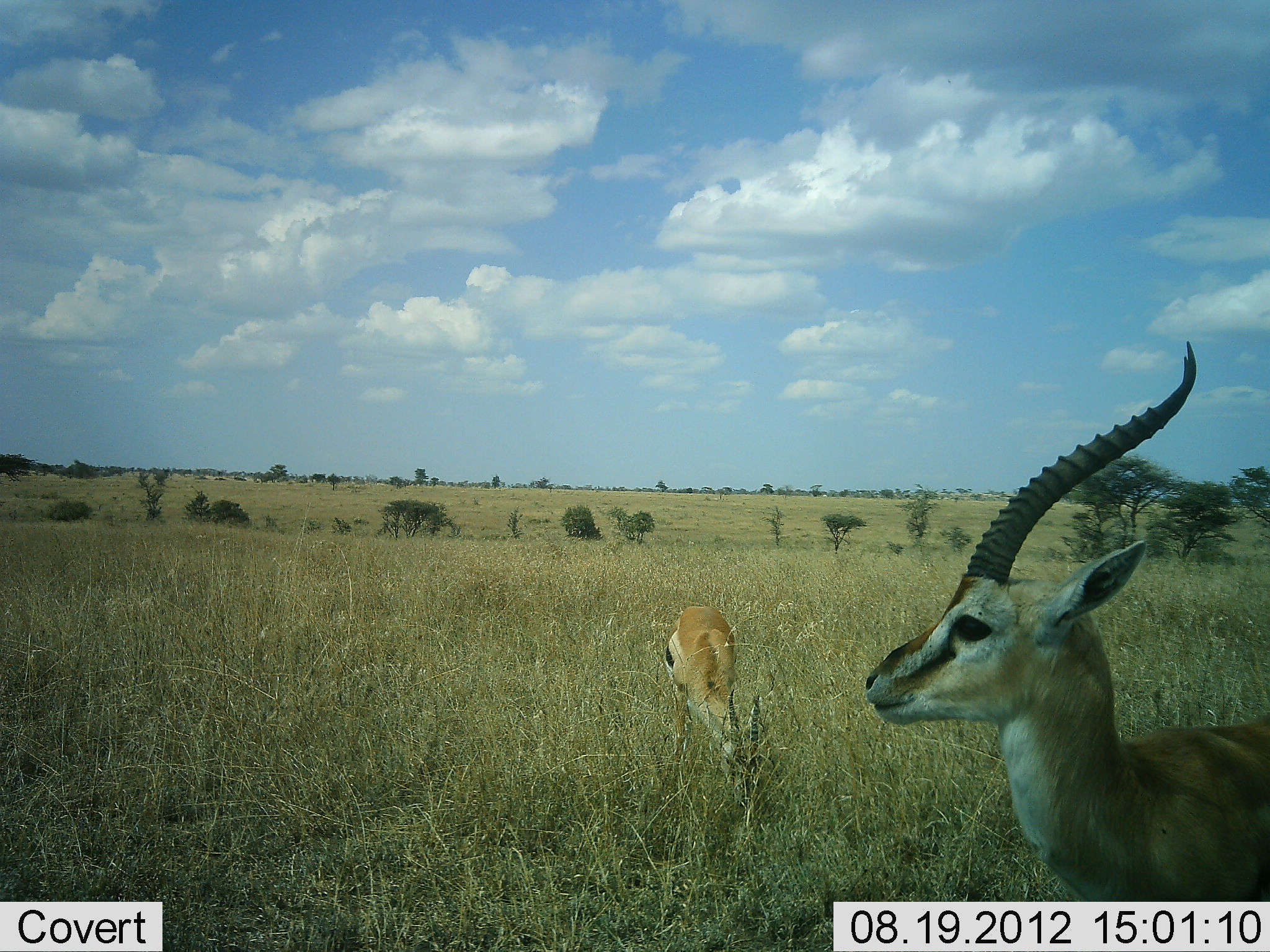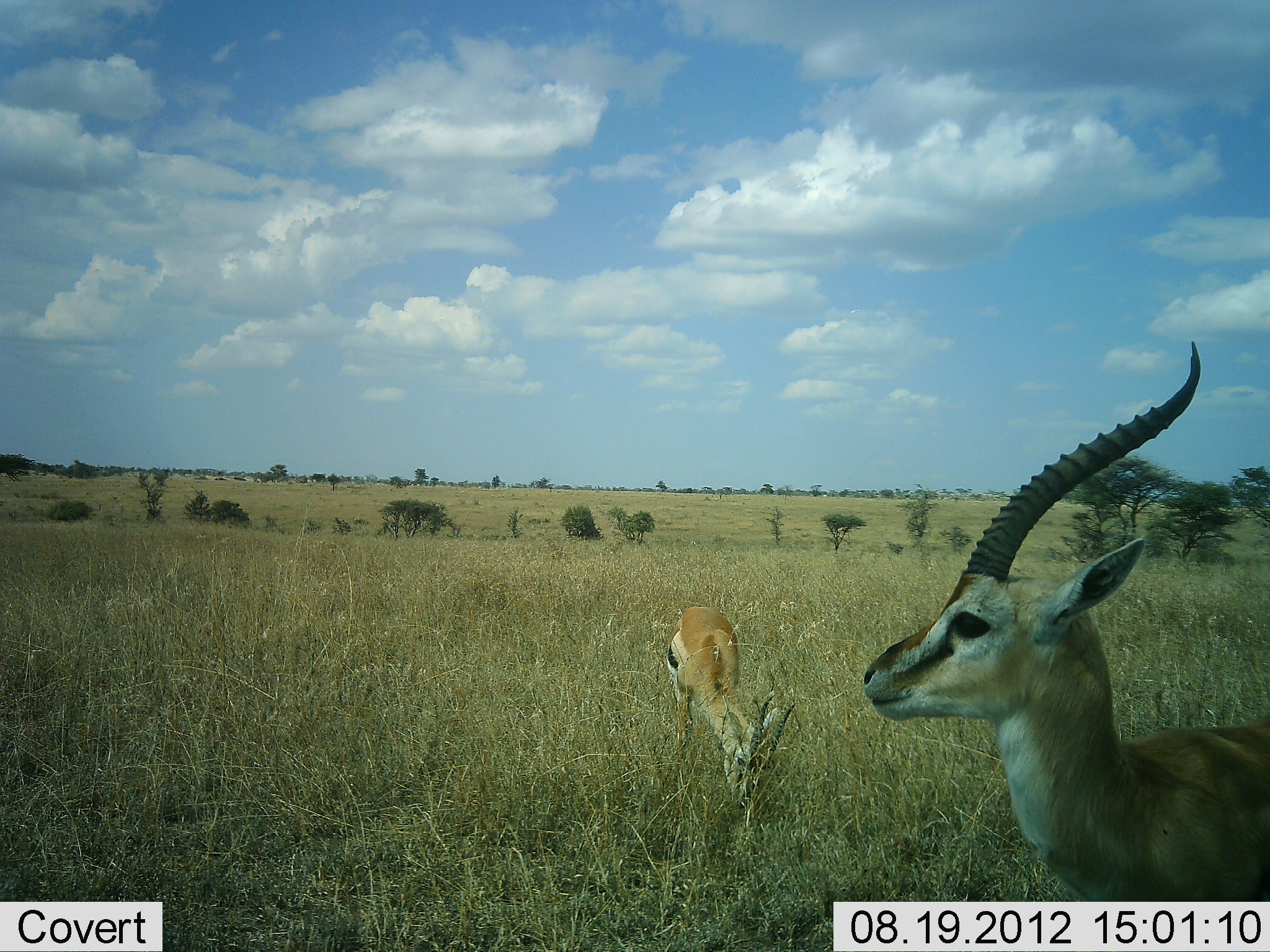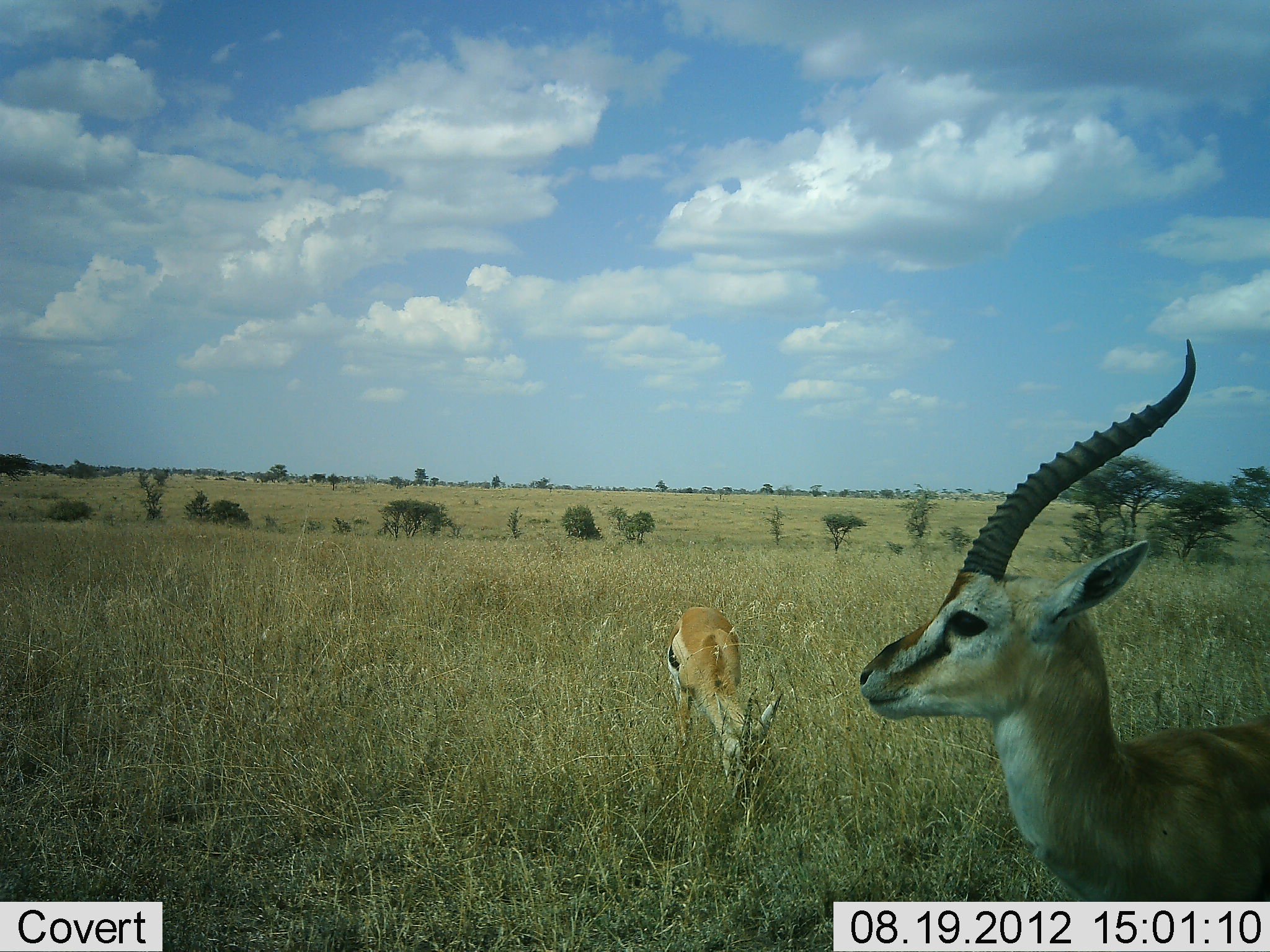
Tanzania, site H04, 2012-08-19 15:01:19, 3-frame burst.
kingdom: Animalia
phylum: Chordata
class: Mammalia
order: Artiodactyla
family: Bovidae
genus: Eudorcas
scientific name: Eudorcas thomsonii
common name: thomson's gazelle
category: gazellethomsons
Gazellethomsons (thomson's gazelle) (Eudorcas thomsonii), count 2. Behavior (volunteer vote fractions): standing 100%, resting 0%, moving 0%, interacting 0%. Young present (vote fraction): 0%. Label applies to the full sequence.